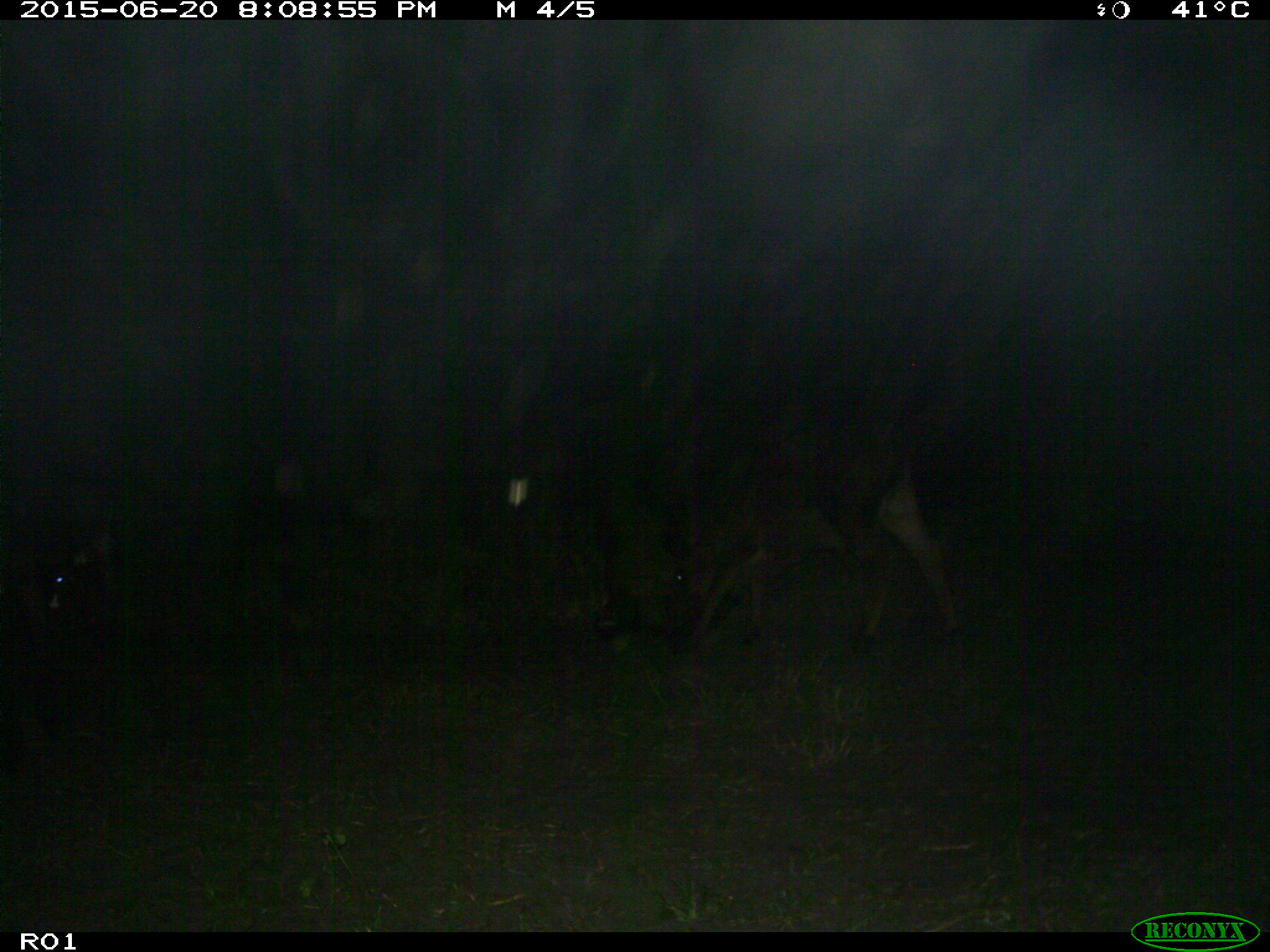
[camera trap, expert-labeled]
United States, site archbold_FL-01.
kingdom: Animalia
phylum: Chordata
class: Mammalia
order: Artiodactyla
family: Bovidae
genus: Bos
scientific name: Bos taurus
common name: domestic cow